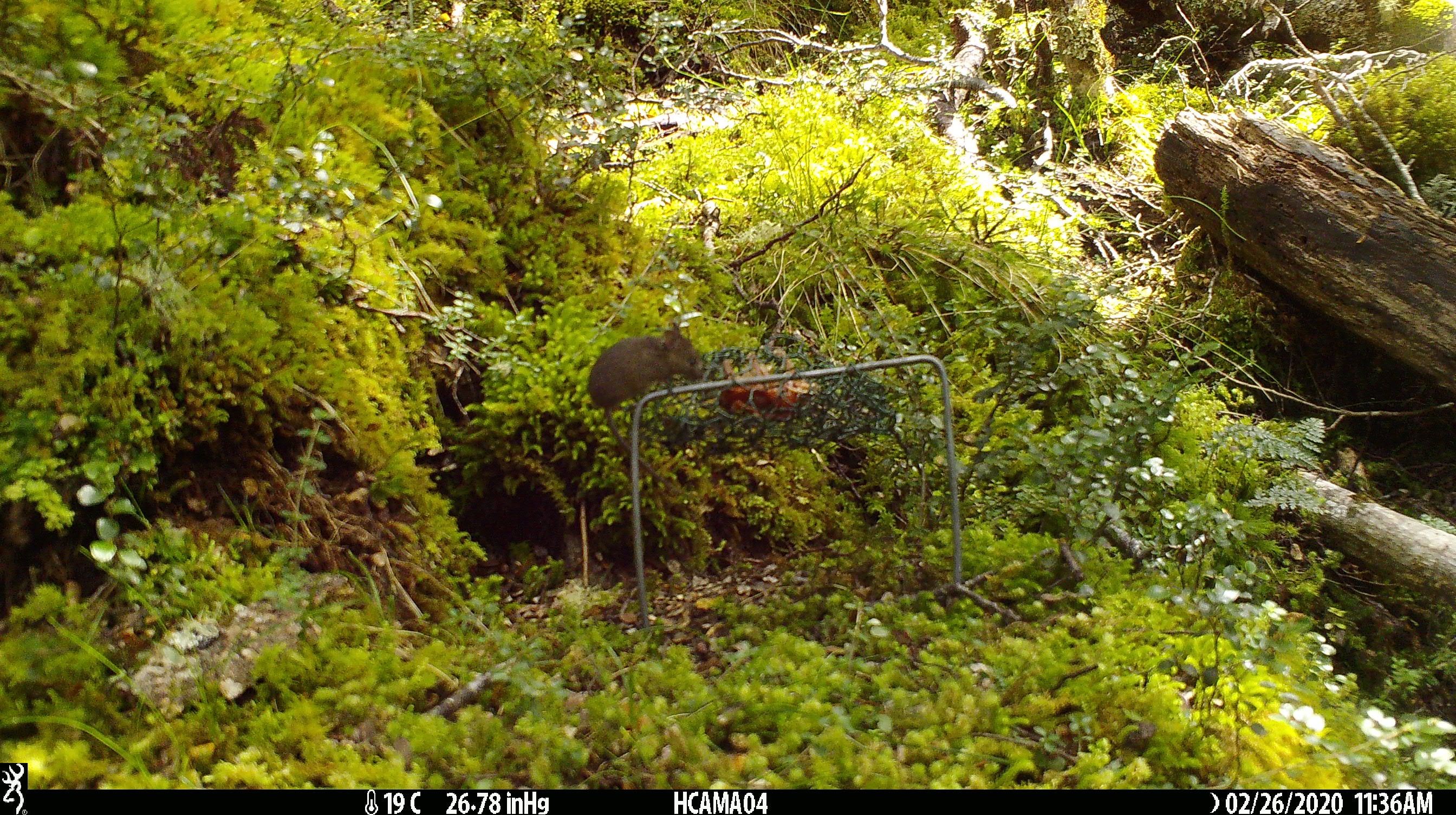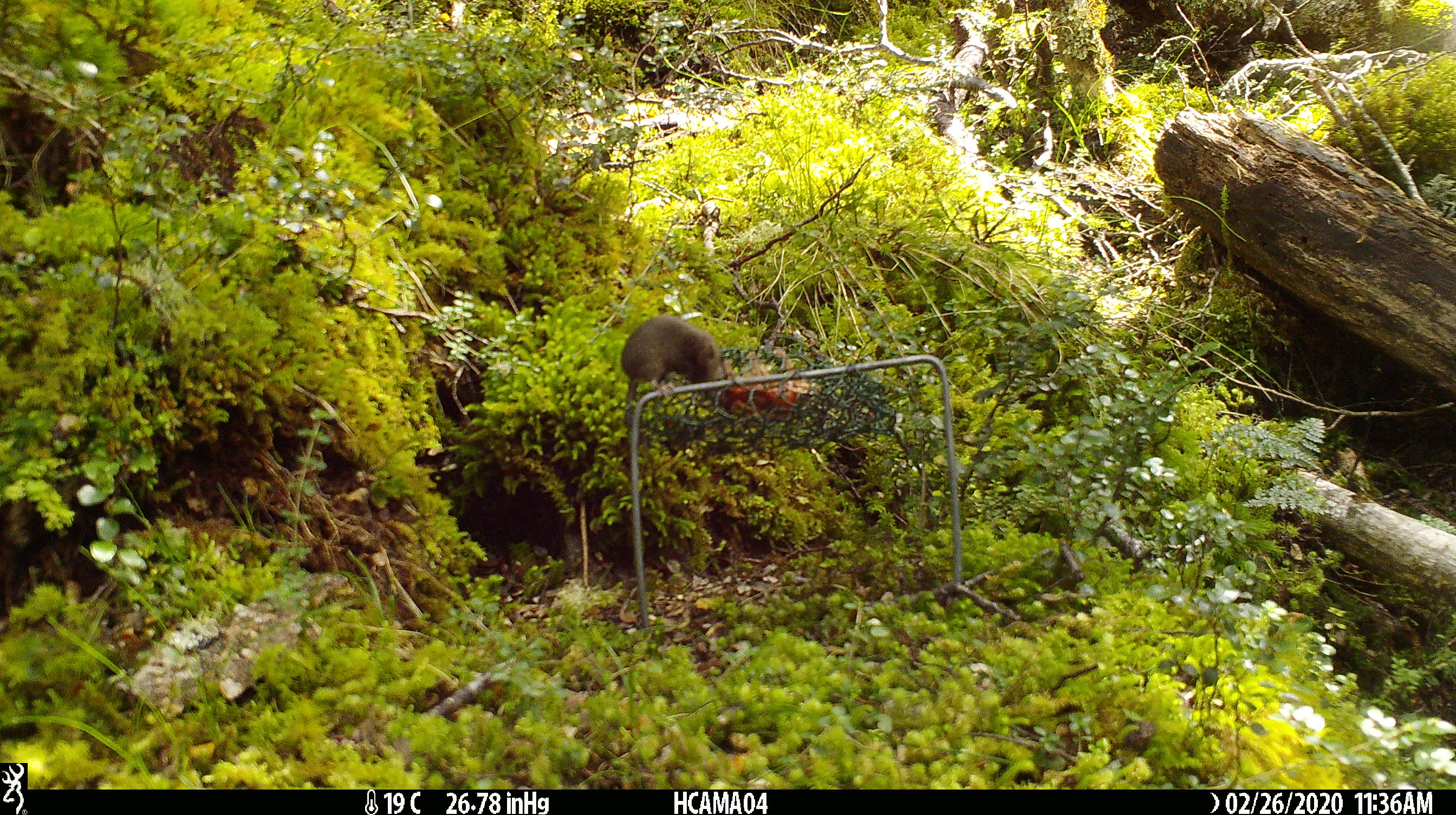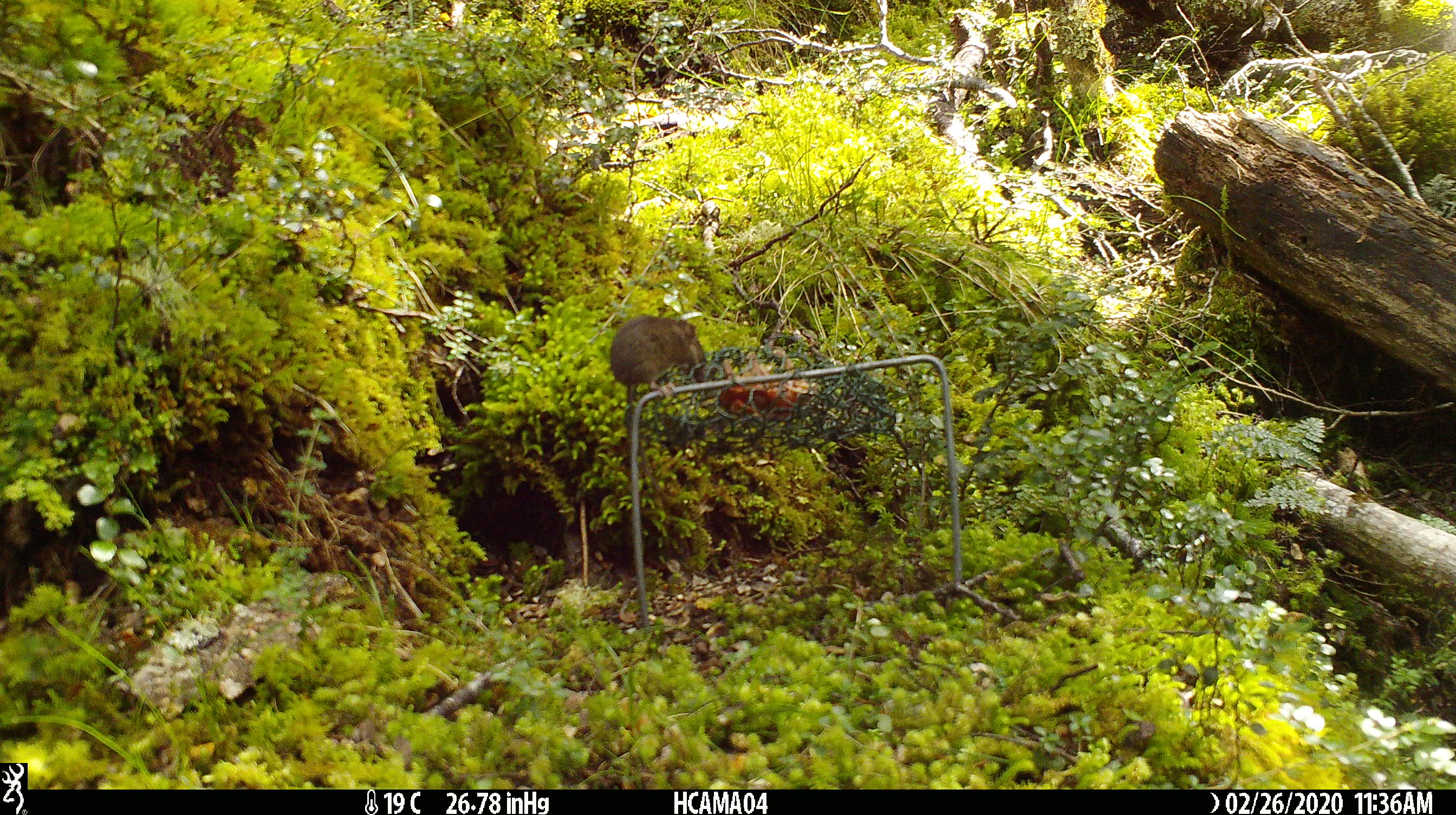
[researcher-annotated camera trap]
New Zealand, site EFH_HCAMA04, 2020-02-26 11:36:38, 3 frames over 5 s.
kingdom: Animalia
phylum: Chordata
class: Mammalia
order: Rodentia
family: Muridae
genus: Mus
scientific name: Mus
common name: mouse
Mouse (Mus).